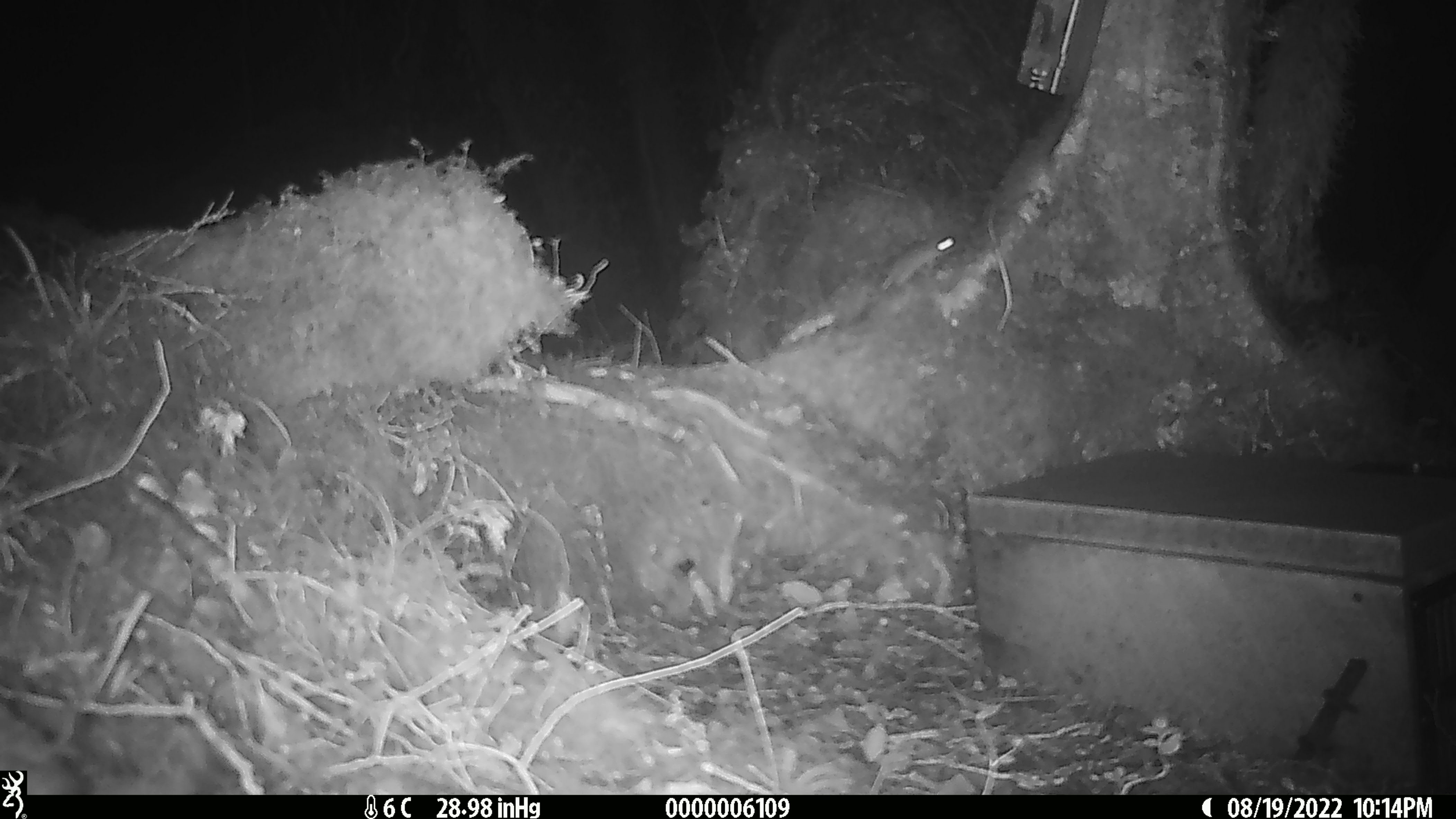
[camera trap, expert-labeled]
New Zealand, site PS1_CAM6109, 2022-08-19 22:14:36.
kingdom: Animalia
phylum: Chordata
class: Mammalia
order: Rodentia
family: Muridae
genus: Mus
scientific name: Mus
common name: mouse